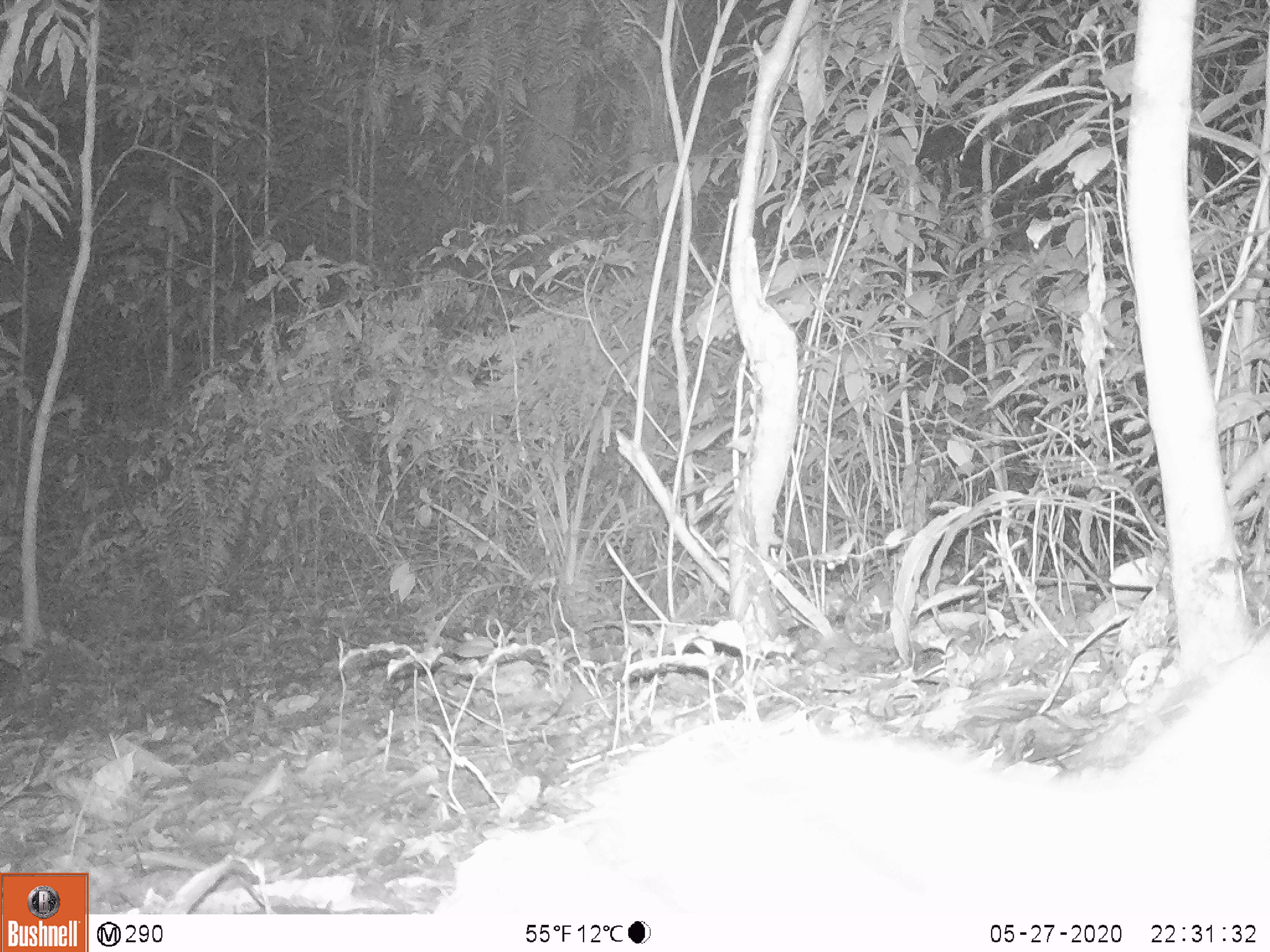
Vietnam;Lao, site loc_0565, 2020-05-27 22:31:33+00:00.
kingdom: Animalia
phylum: Chordata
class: Mammalia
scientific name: Mammalia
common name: mammal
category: unidentified small mammal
Unidentified small mammal (mammal) (Mammalia). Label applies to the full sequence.